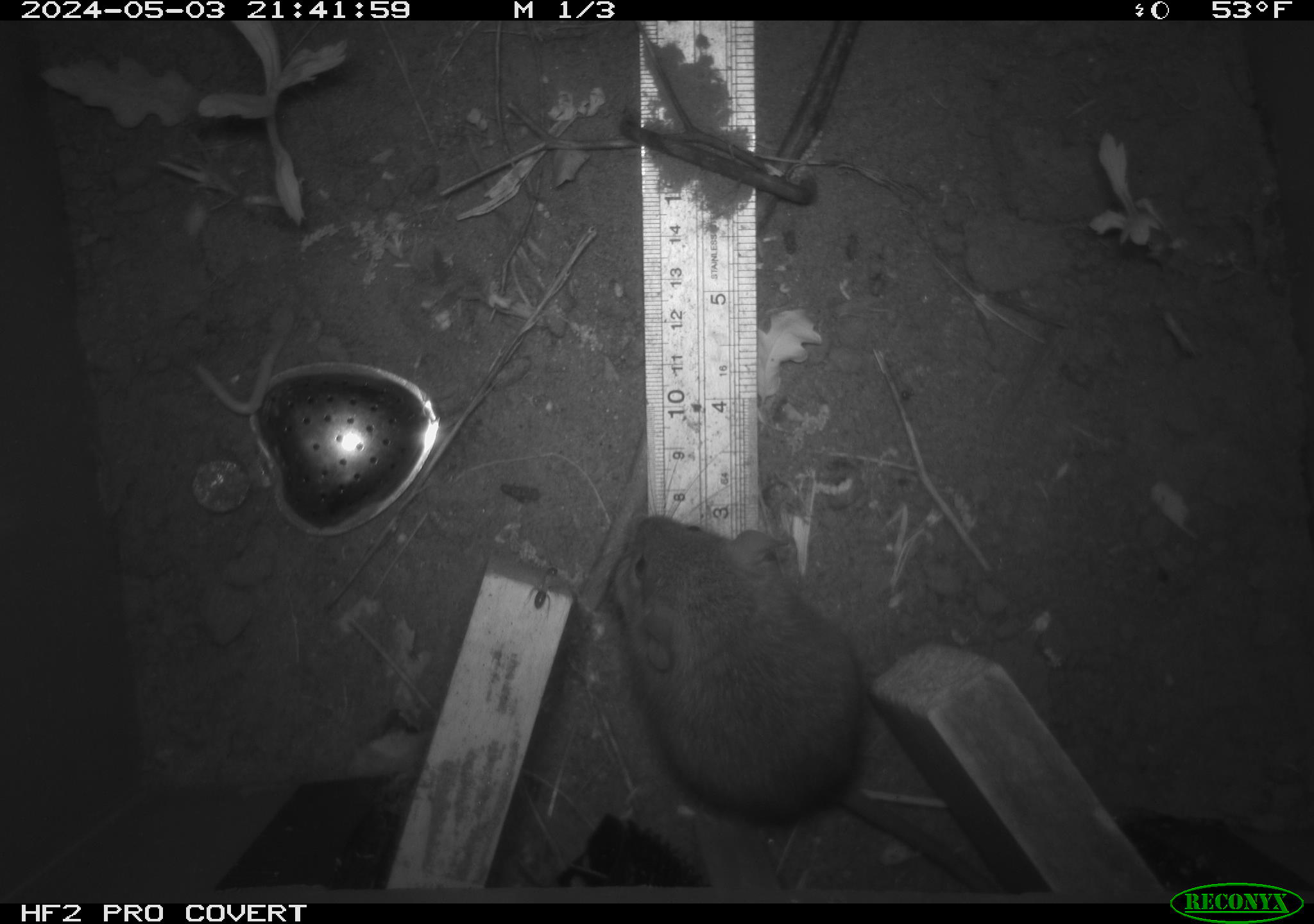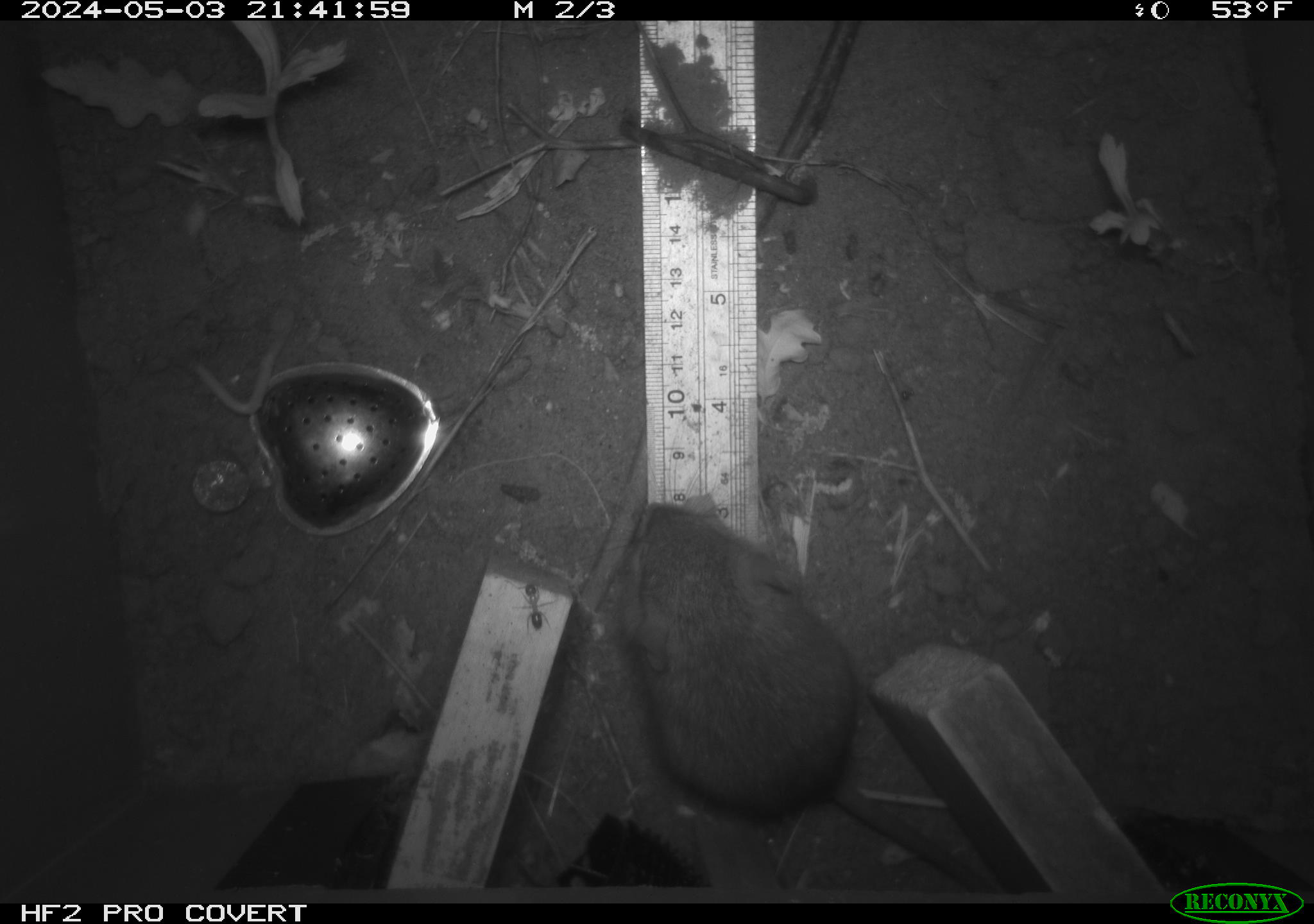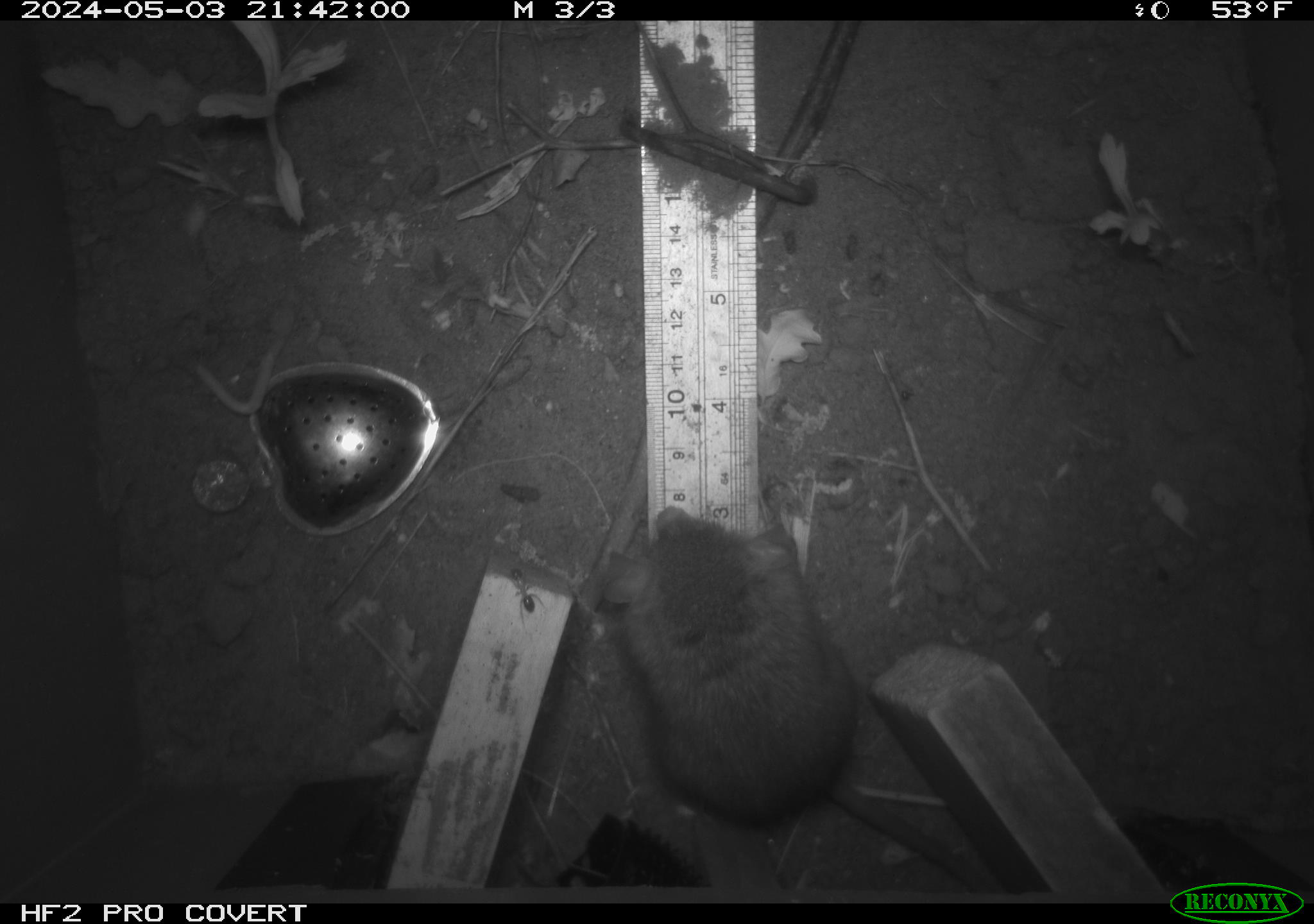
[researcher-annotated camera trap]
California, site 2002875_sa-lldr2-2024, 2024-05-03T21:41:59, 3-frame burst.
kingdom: Animalia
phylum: Chordata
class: Mammalia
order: Rodentia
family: Muridae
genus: Rattus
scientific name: Rattus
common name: rat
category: rattus species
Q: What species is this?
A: Rattus species (rat) (Rattus).